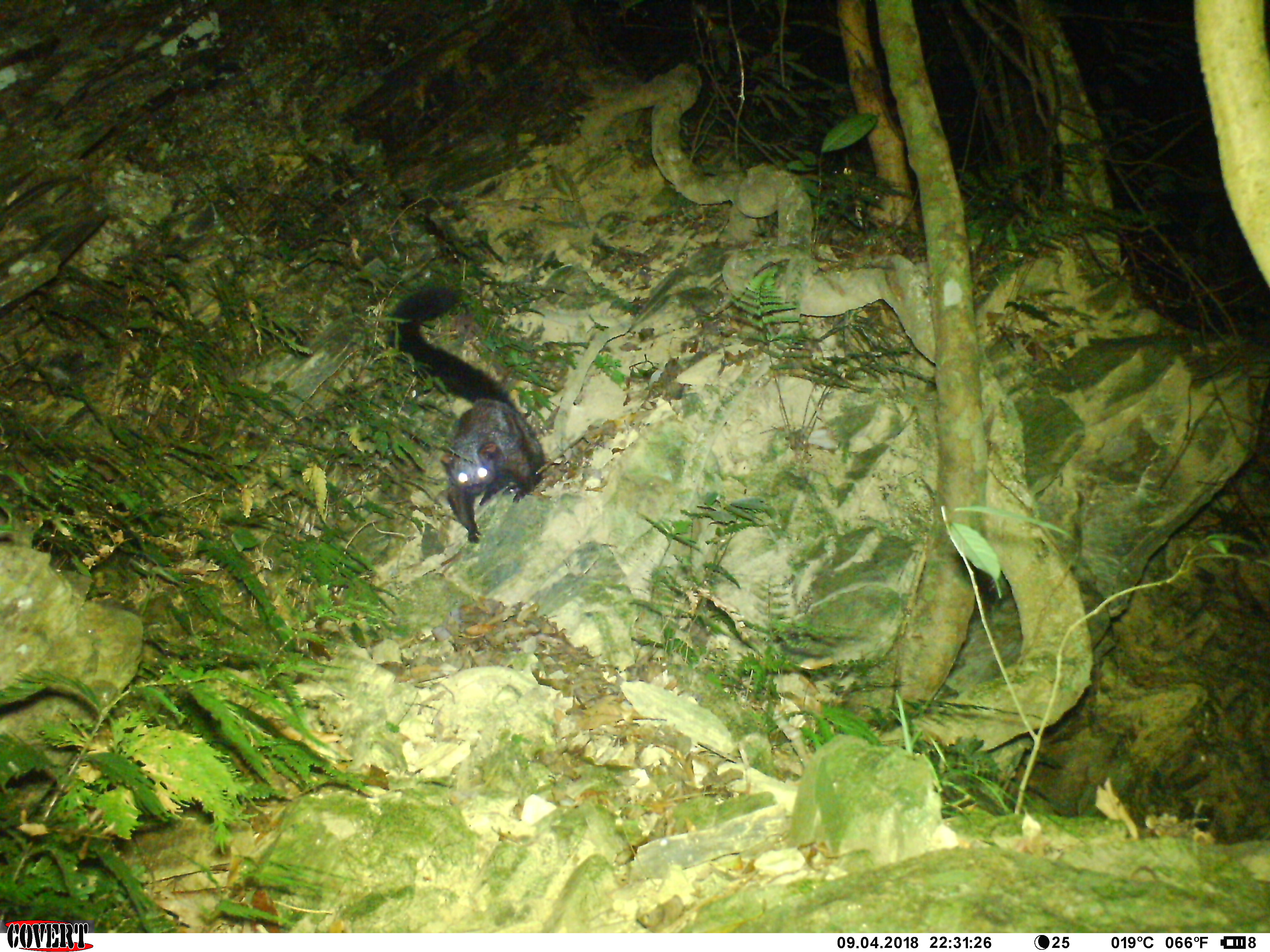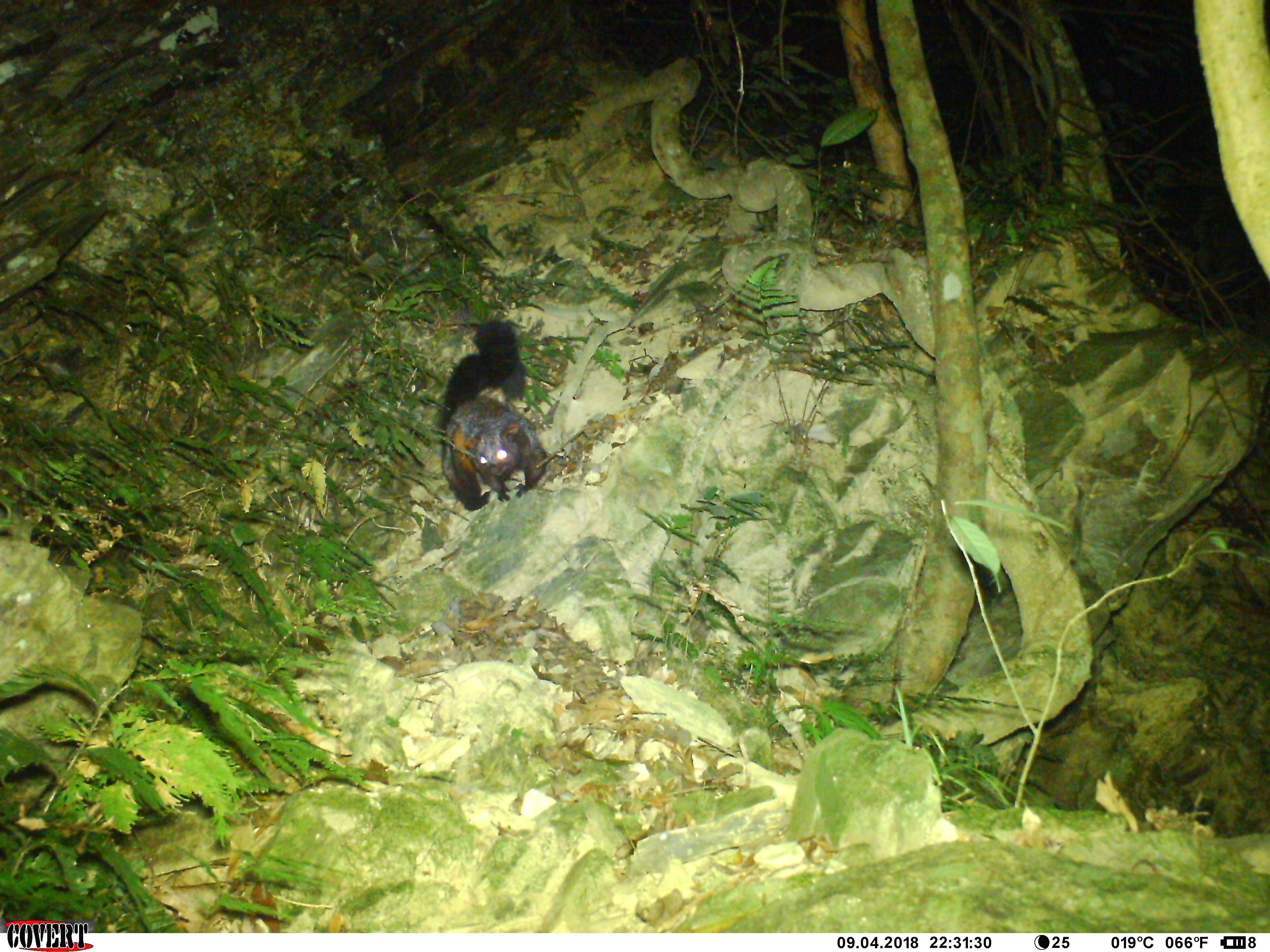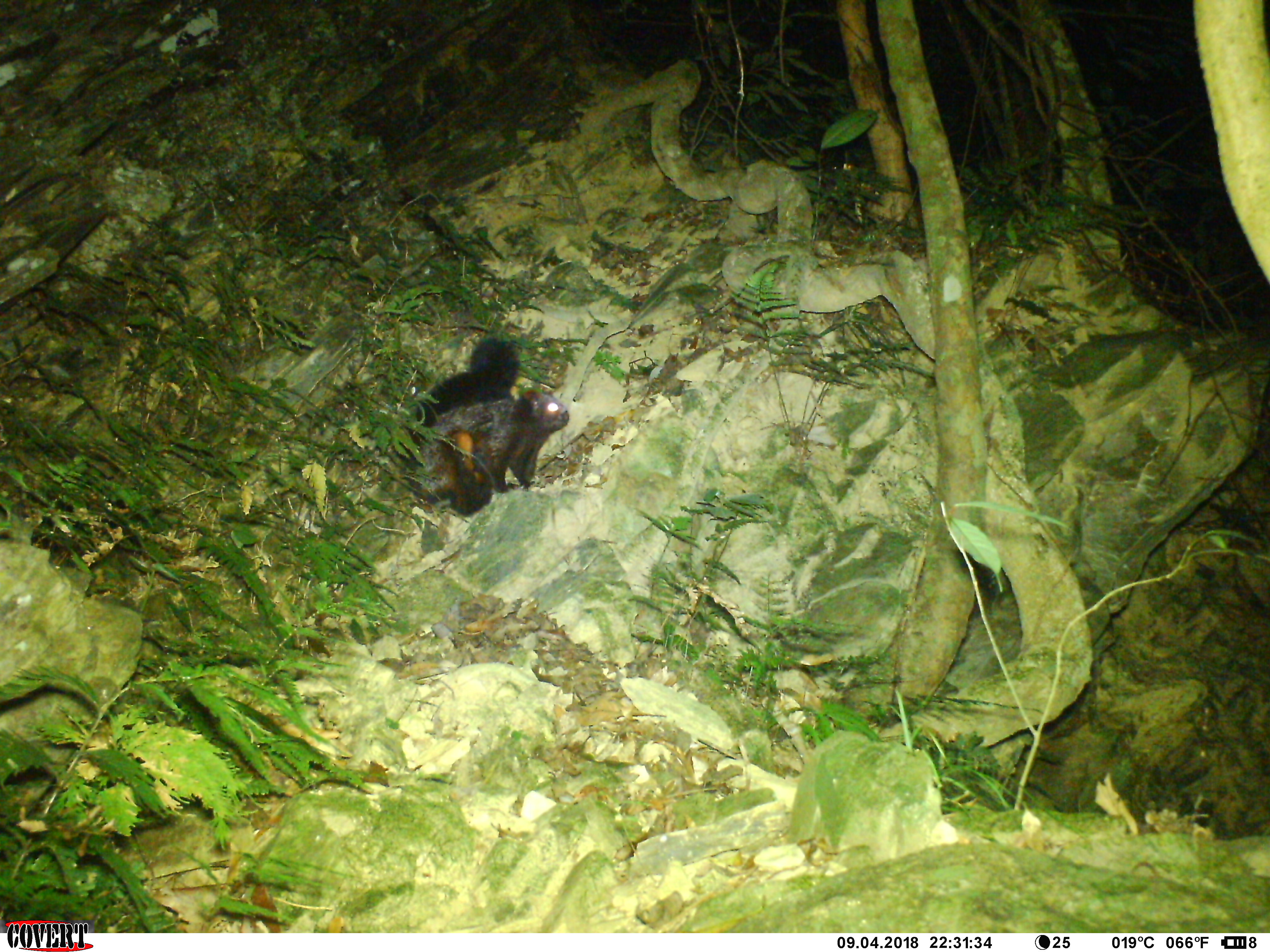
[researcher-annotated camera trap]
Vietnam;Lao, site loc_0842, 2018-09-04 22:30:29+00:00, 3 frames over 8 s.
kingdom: Animalia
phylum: Chordata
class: Mammalia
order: Rodentia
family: Sciuridae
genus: Petaurista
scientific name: Petaurista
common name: giant flying squirrel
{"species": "giant flying squirrel (Petaurista)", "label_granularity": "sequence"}